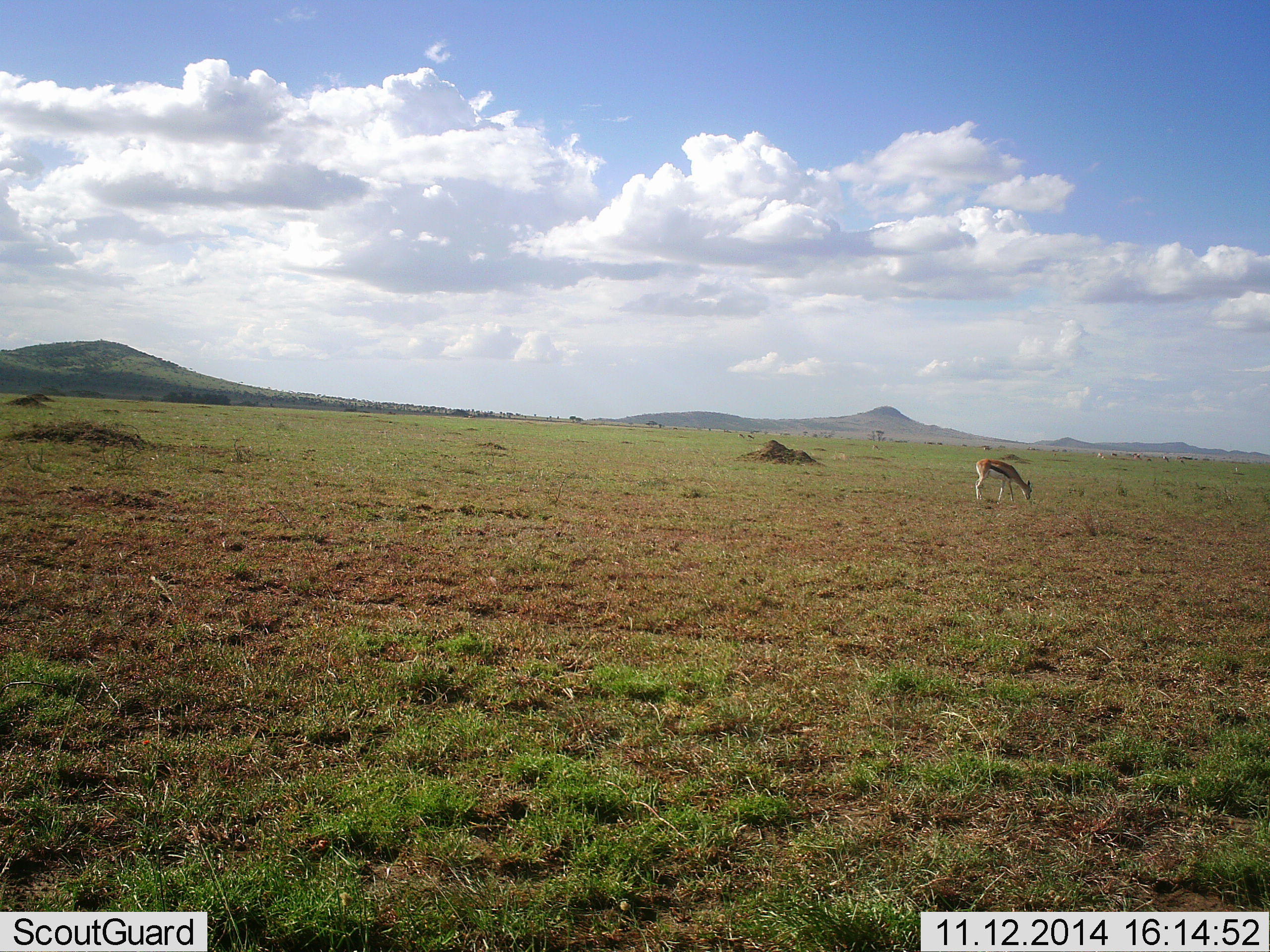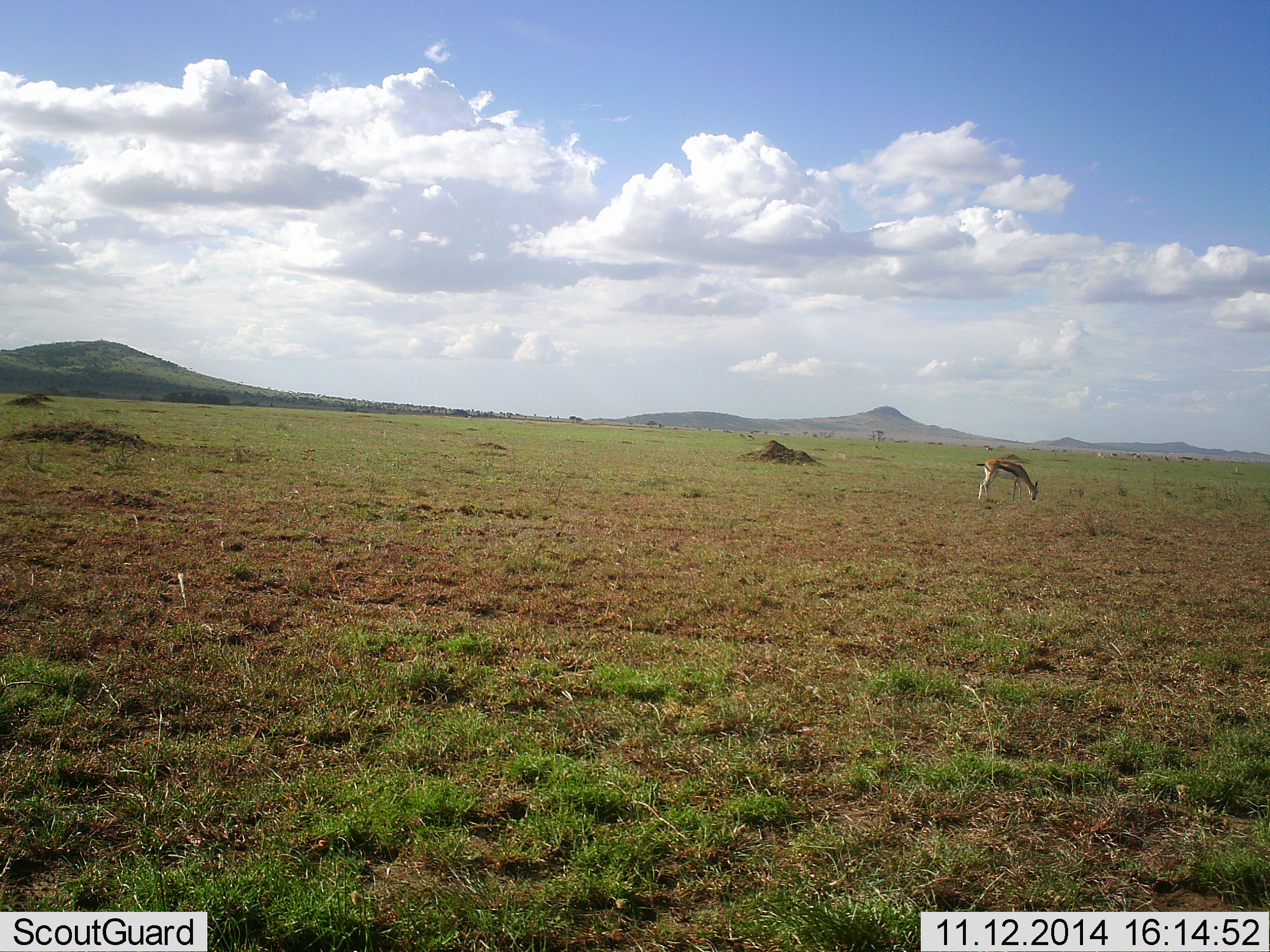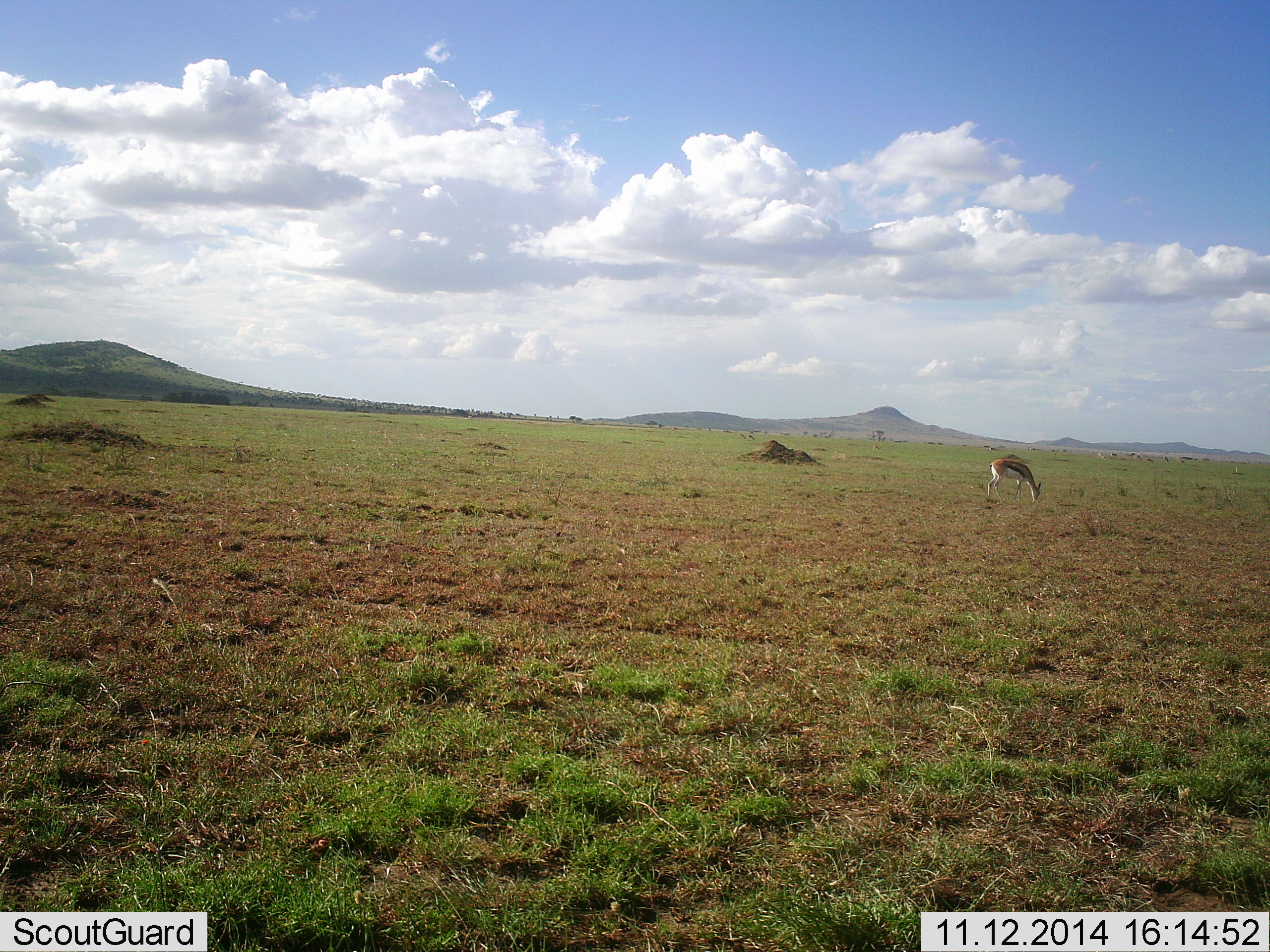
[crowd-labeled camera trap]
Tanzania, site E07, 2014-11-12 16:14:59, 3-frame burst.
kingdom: Animalia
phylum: Chordata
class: Mammalia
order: Artiodactyla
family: Bovidae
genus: Eudorcas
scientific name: Eudorcas thomsonii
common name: thomson's gazelle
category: gazellethomsons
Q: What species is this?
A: Gazellethomsons (thomson's gazelle) (Eudorcas thomsonii).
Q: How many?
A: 1.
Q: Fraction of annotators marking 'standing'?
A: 30%.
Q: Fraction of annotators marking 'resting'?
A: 0%.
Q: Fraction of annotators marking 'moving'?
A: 10%.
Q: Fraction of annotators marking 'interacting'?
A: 0%.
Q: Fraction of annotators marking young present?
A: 0%.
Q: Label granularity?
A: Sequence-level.